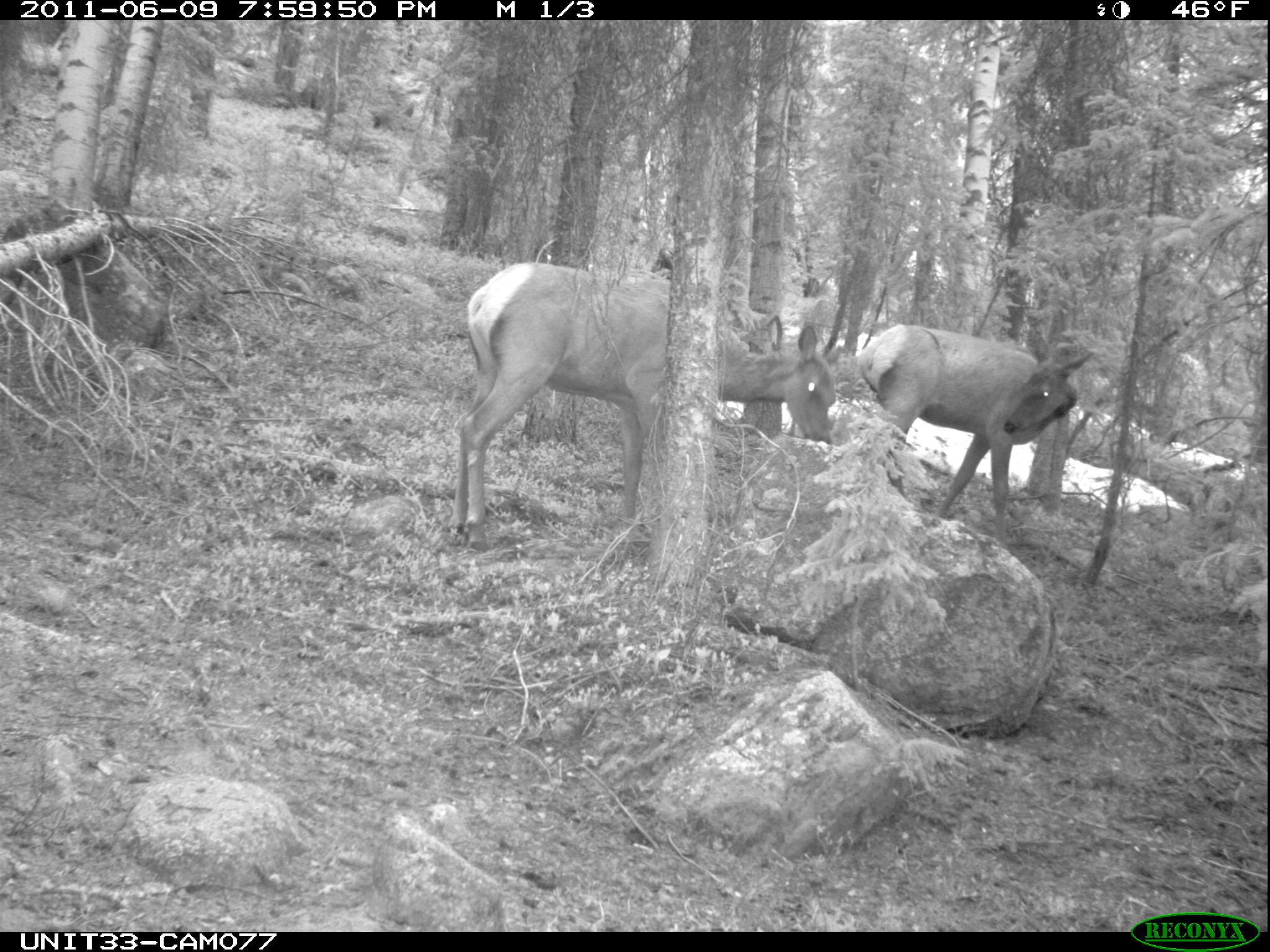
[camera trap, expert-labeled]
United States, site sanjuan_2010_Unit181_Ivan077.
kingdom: Animalia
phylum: Chordata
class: Mammalia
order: Artiodactyla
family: Cervidae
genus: Cervus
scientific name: Cervus elaphus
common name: red deer